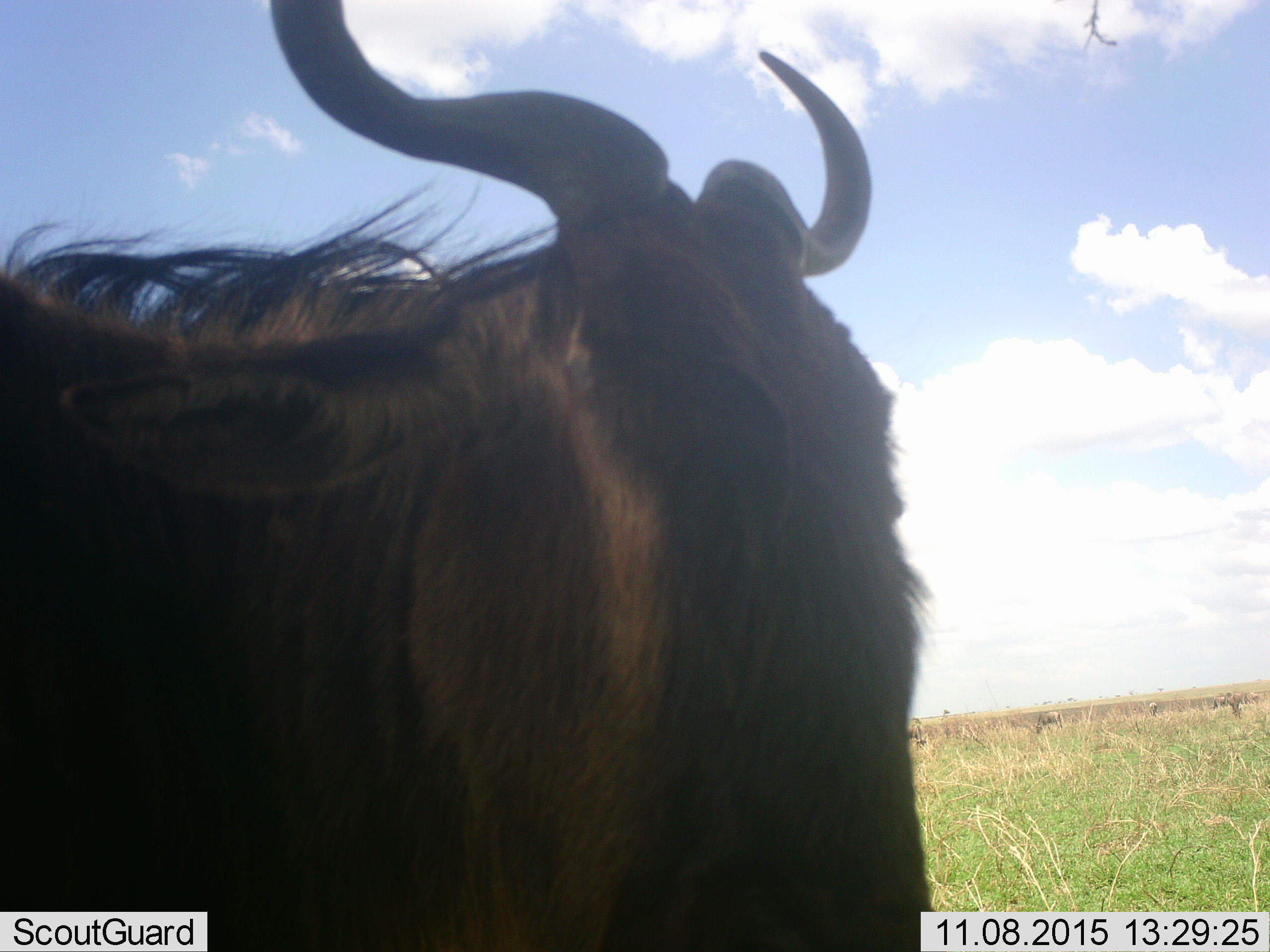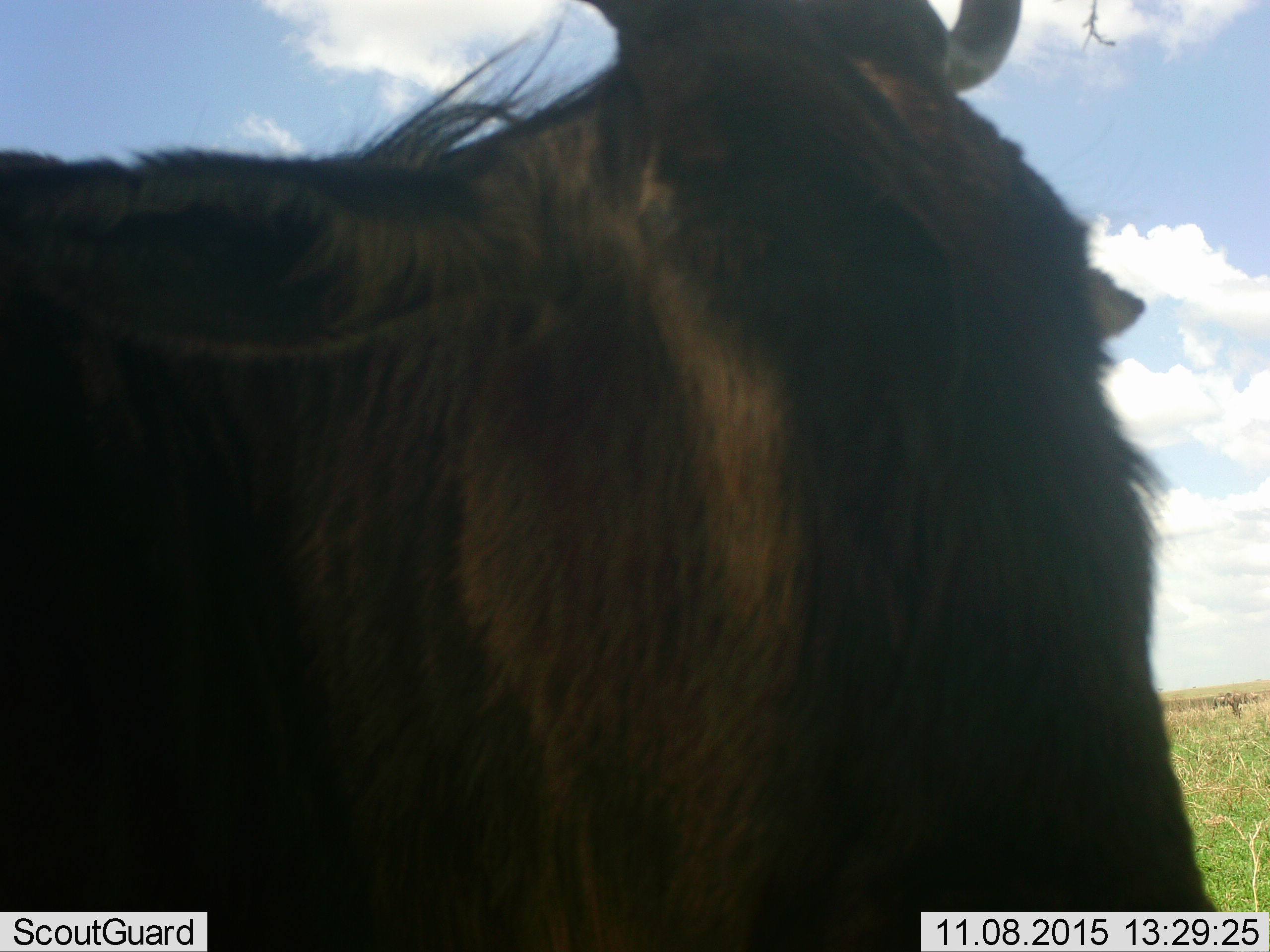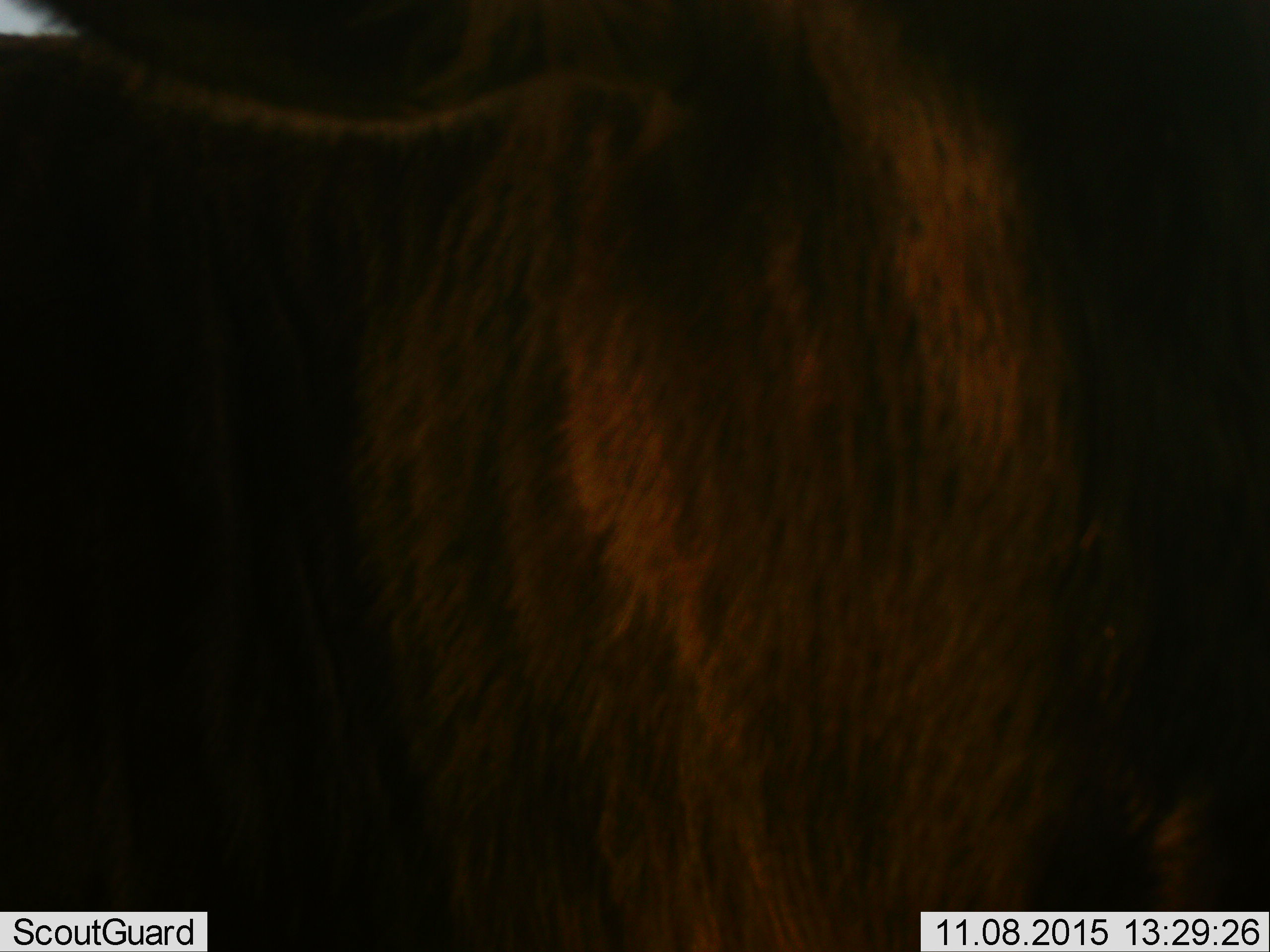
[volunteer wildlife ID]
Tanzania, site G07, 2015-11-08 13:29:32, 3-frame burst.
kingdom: Animalia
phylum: Chordata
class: Mammalia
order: Artiodactyla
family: Bovidae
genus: Connochaetes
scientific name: Connochaetes taurinus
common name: blue wildebeest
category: wildebeest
Wildebeest (blue wildebeest) (Connochaetes taurinus), count 1. Behavior (volunteer vote fractions): standing 43%, resting 0%, moving 57%, interacting 0%. Young present (vote fraction): 0%. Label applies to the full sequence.